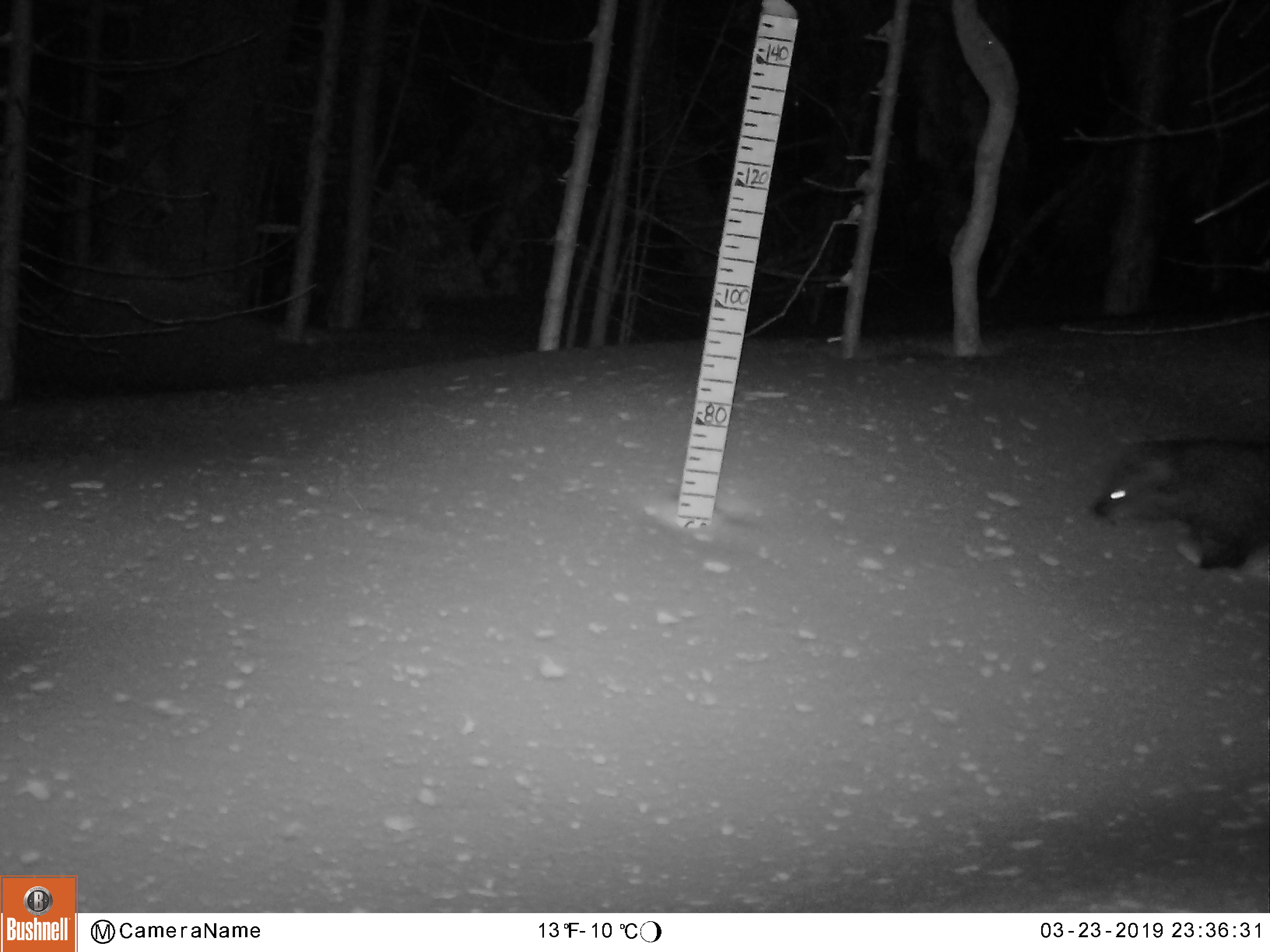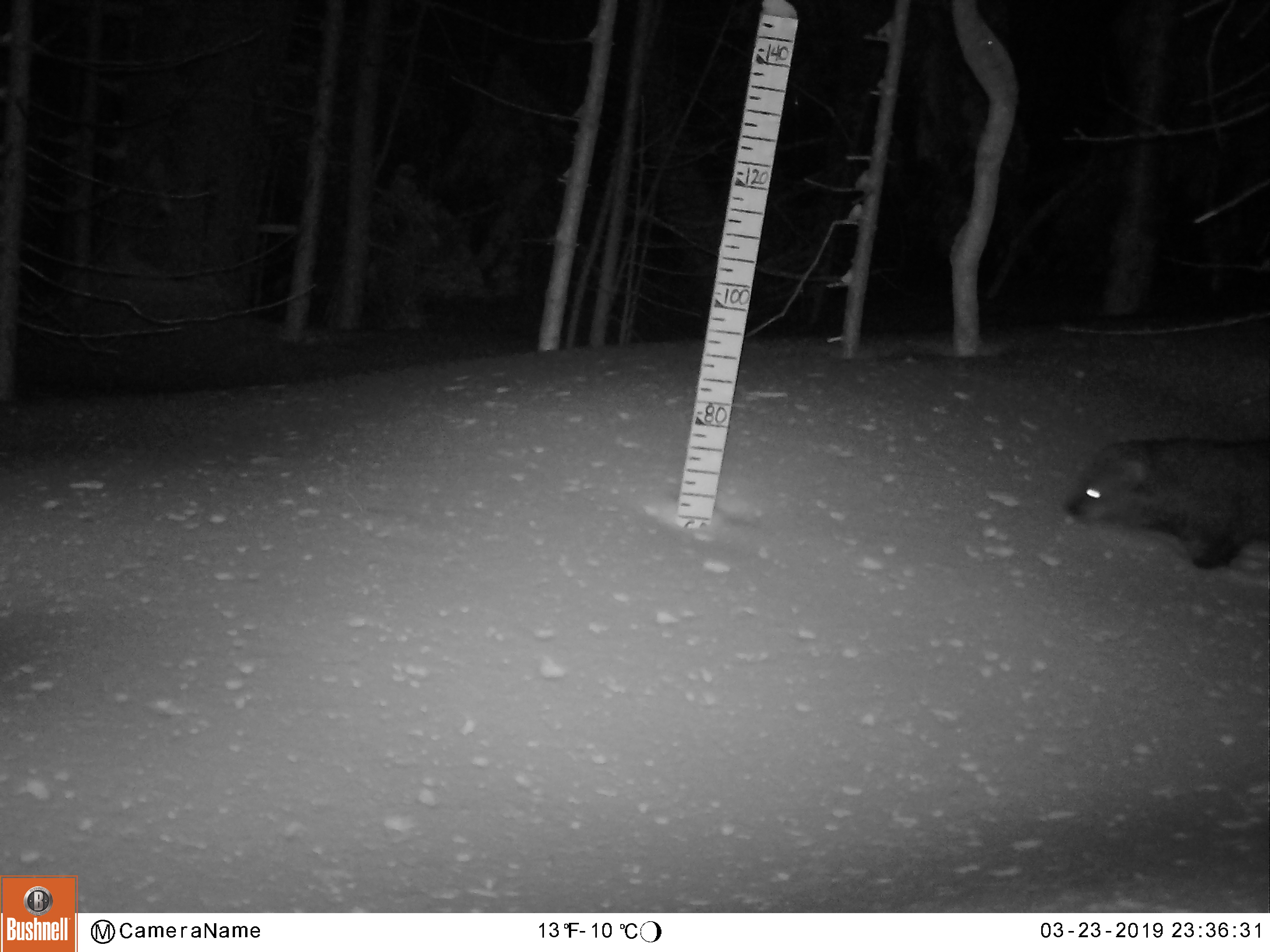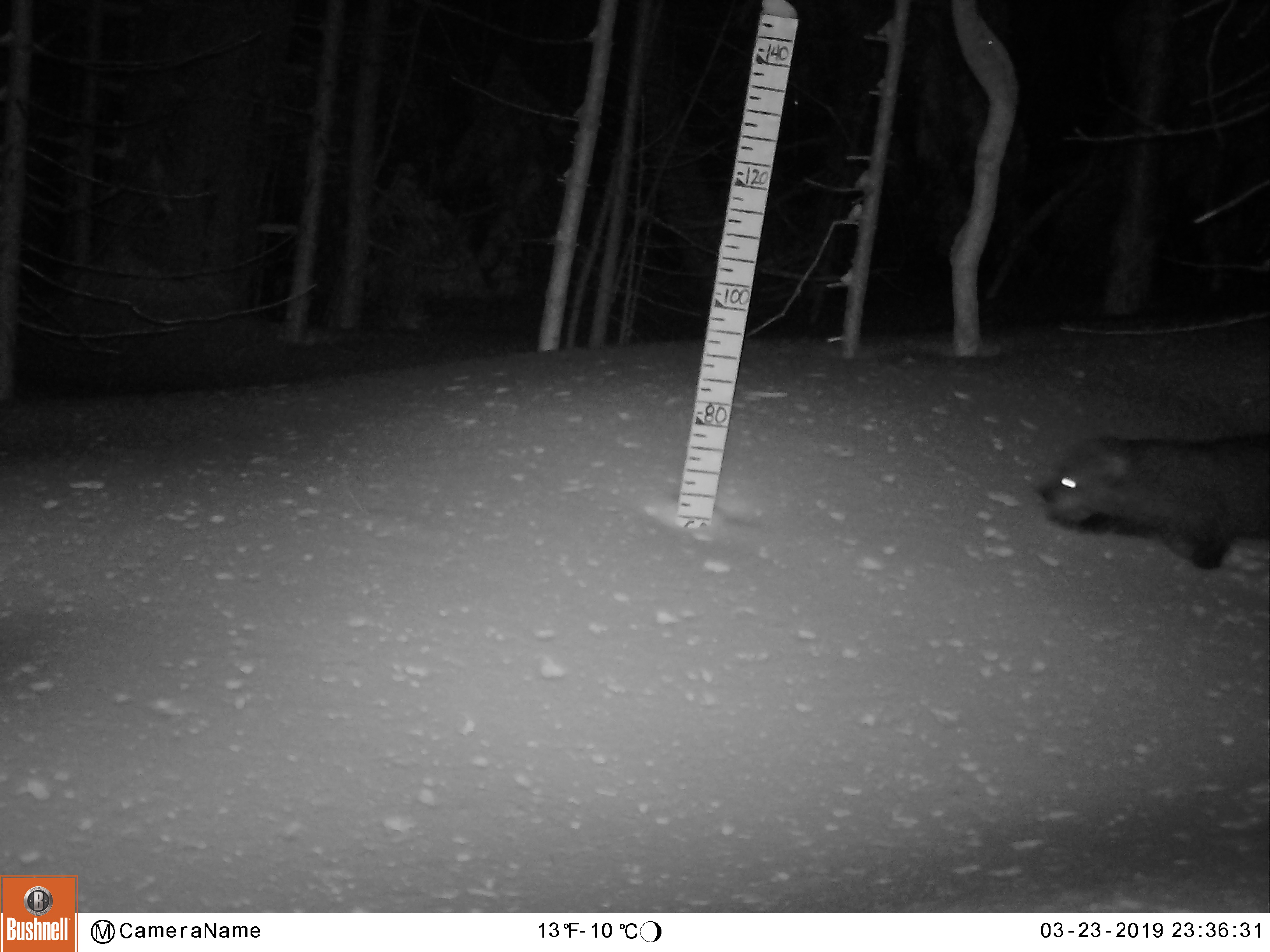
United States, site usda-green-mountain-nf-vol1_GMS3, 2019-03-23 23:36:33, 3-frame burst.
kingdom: Animalia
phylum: Chordata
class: Mammalia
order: Carnivora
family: Mustelidae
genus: Pekania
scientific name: Pekania pennanti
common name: fisher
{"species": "fisher (Pekania pennanti)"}